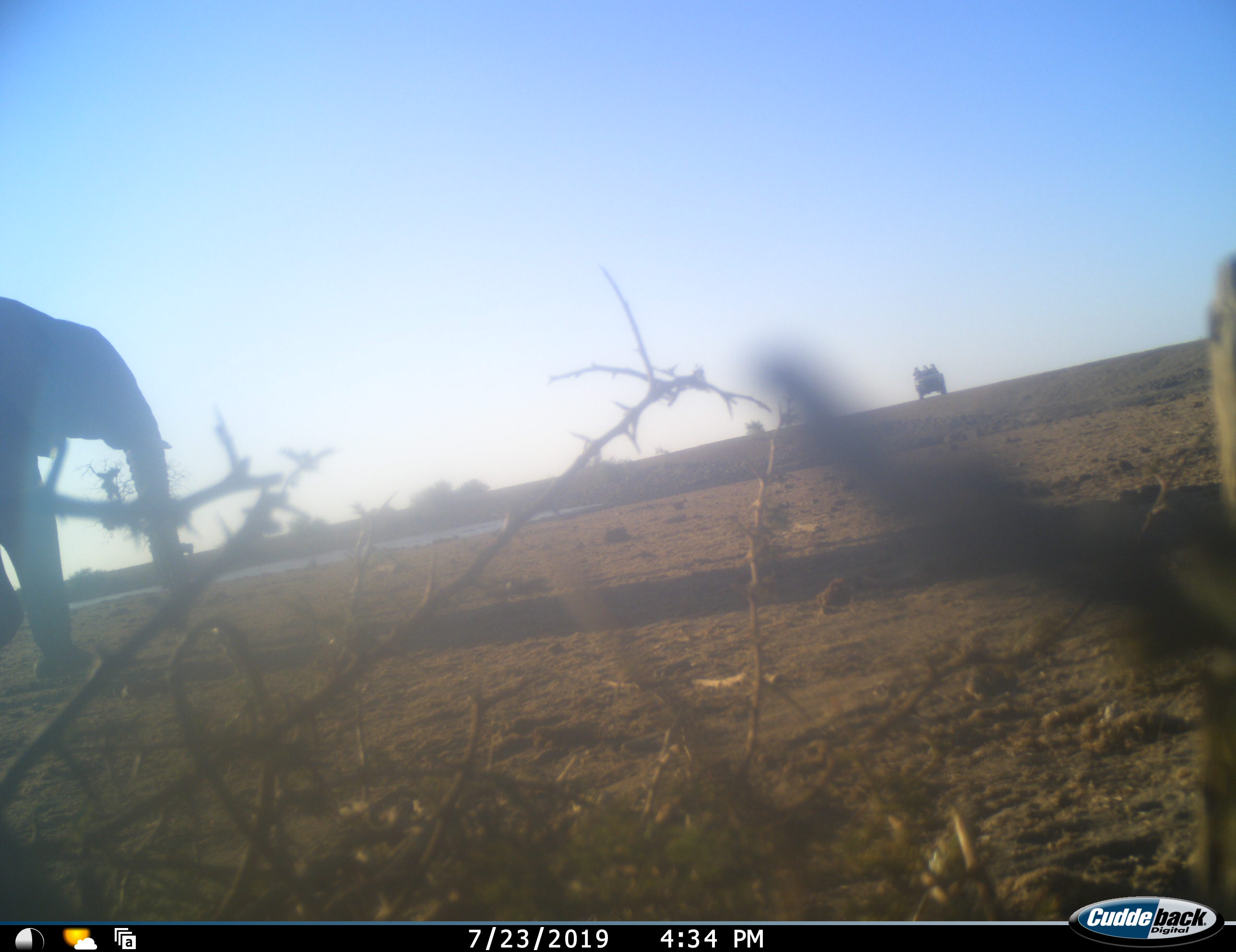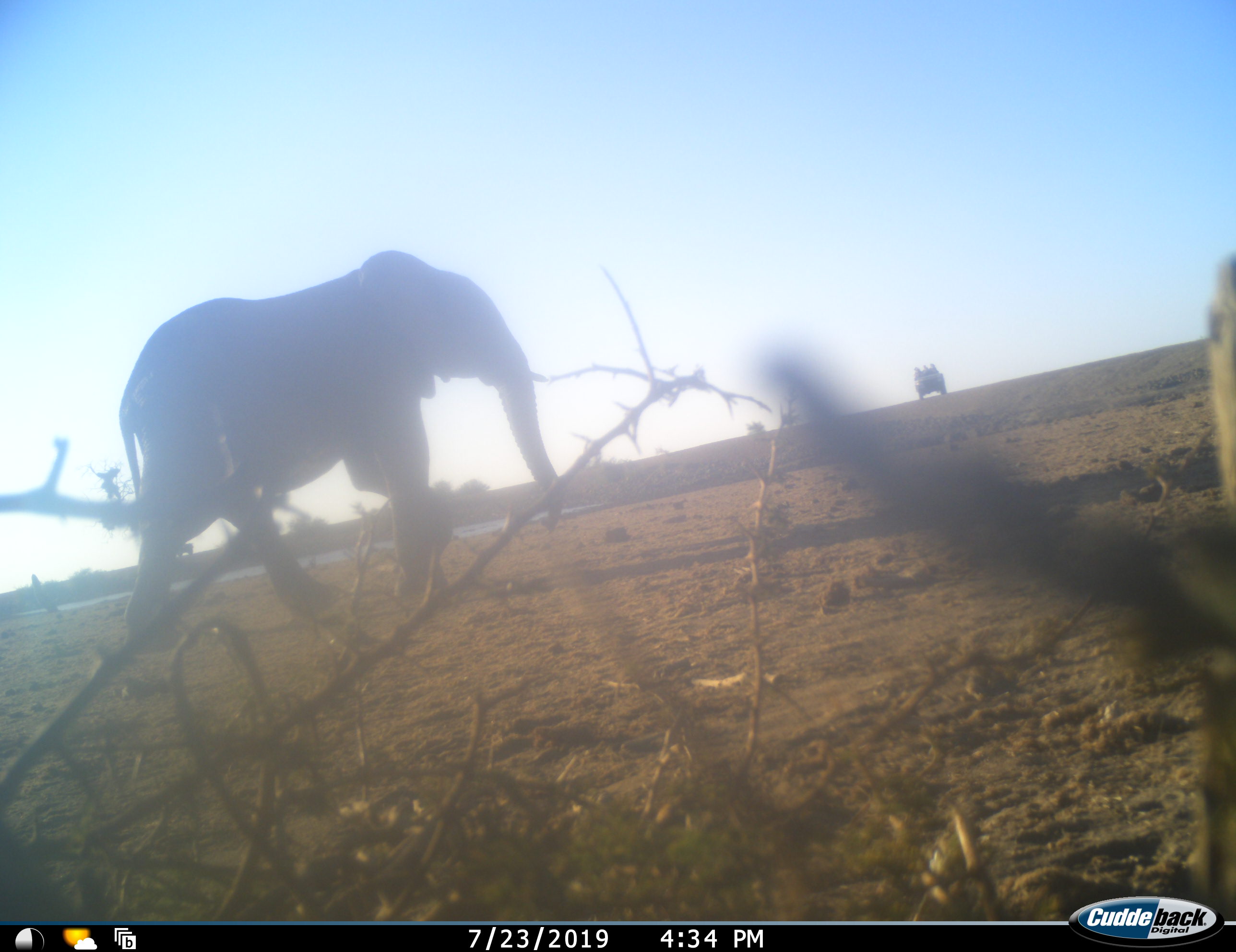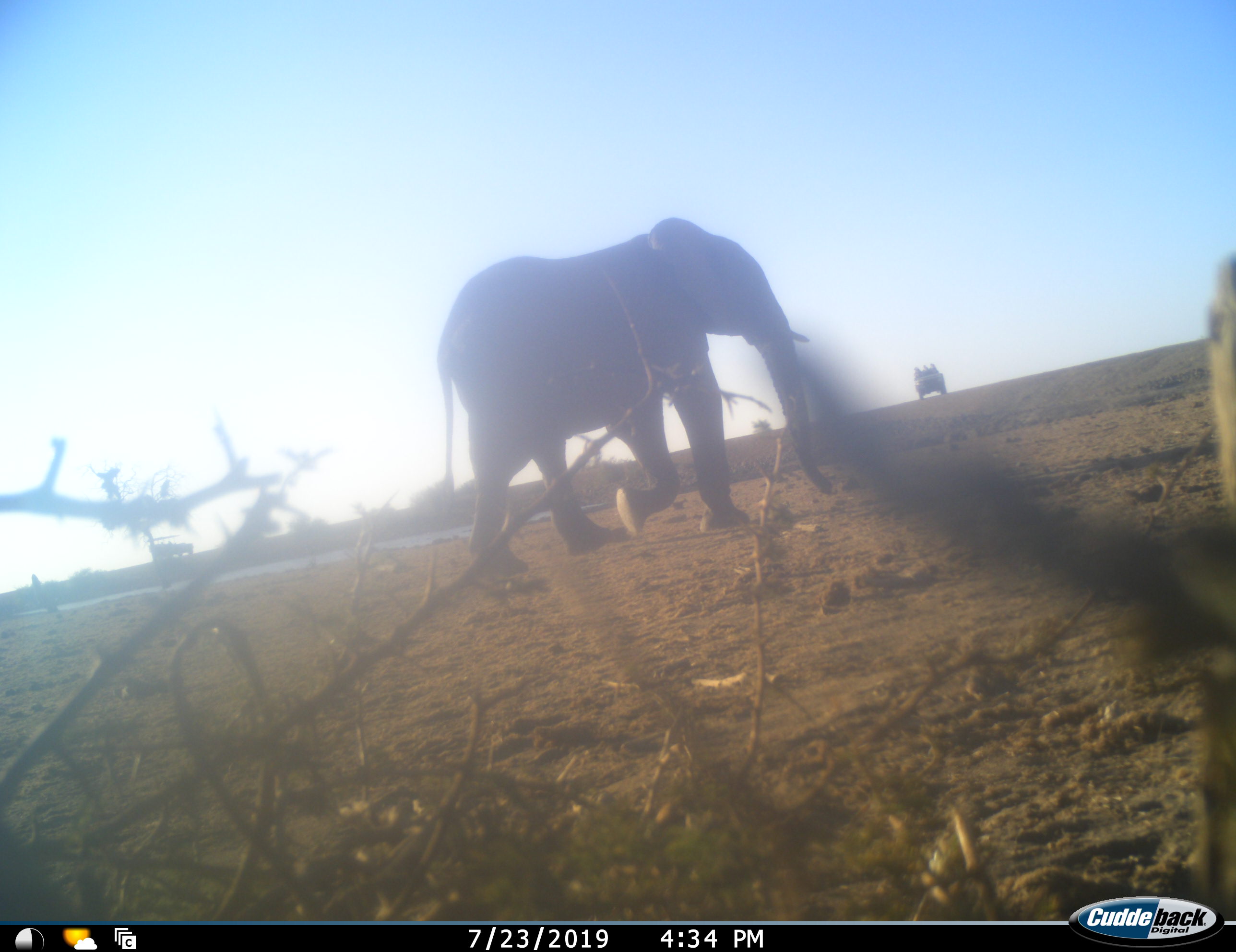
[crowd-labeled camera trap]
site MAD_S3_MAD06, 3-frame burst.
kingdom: Animalia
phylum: Chordata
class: Mammalia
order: Proboscidea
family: Elephantidae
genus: Loxodonta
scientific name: Loxodonta africana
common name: african bush elephant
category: elephant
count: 1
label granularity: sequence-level